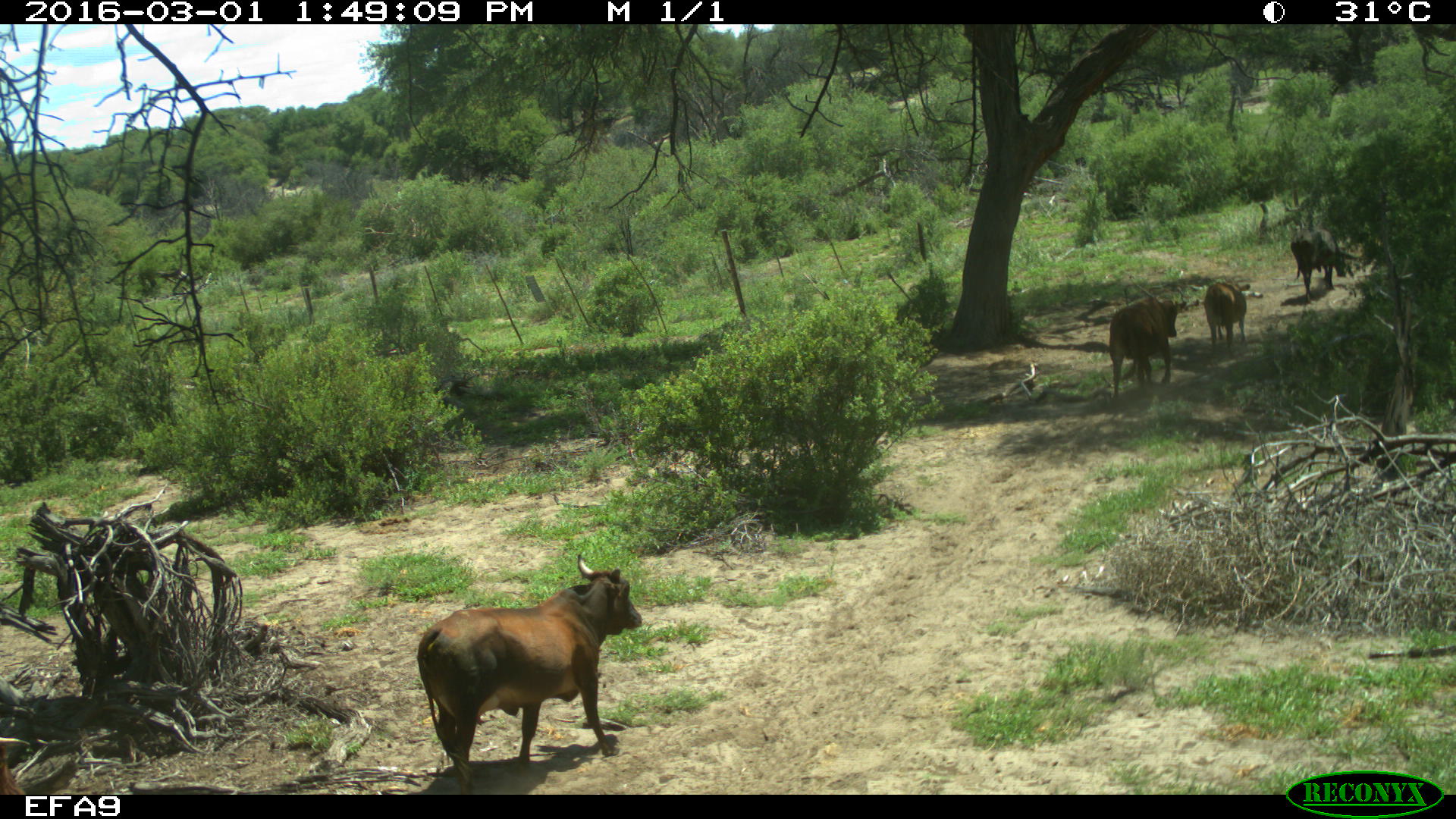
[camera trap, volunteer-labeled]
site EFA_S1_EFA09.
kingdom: Animalia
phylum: Chordata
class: Mammalia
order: Artiodactyla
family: Bovidae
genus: Bos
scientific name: Bos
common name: cattle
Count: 4.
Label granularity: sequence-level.